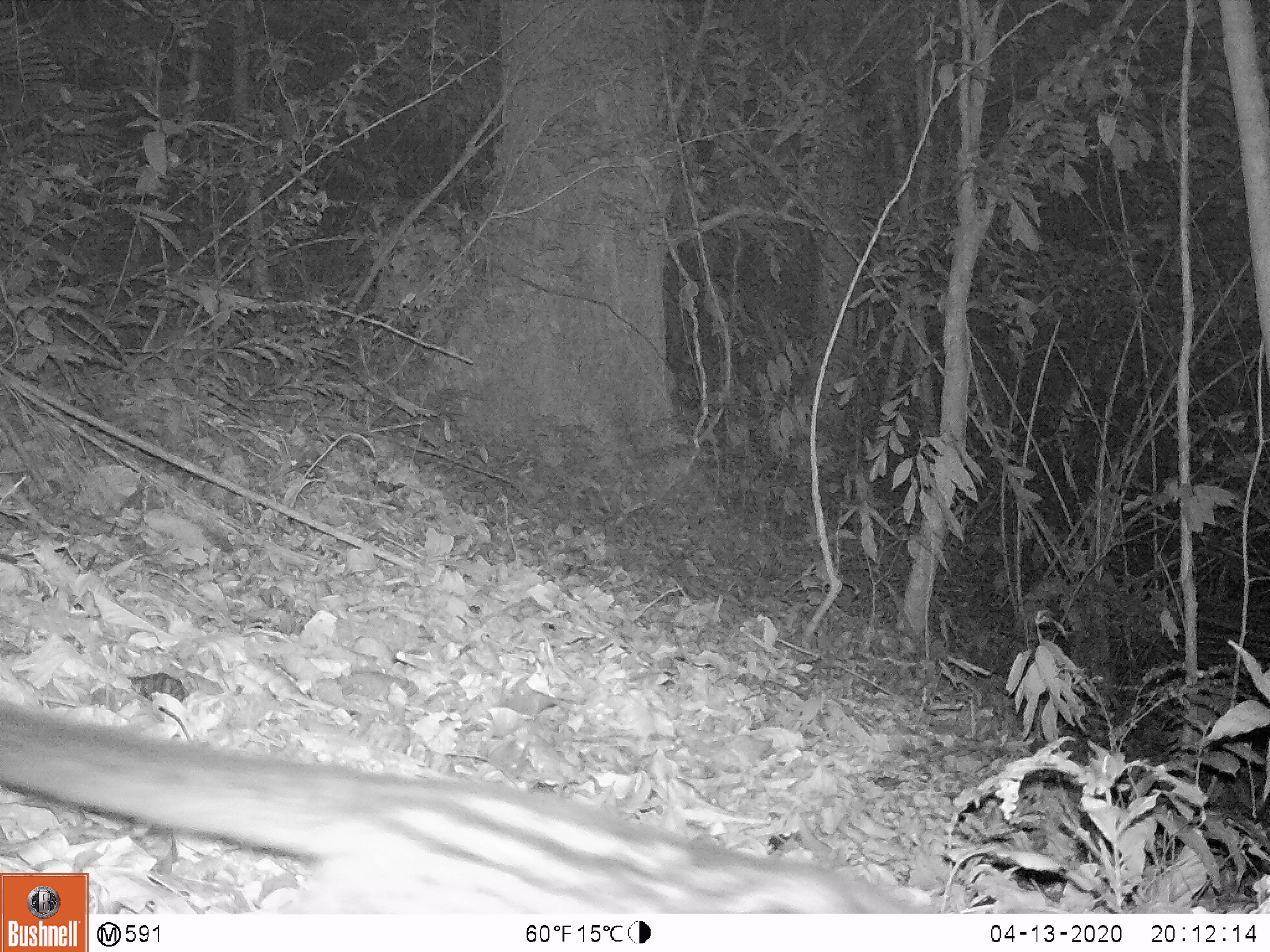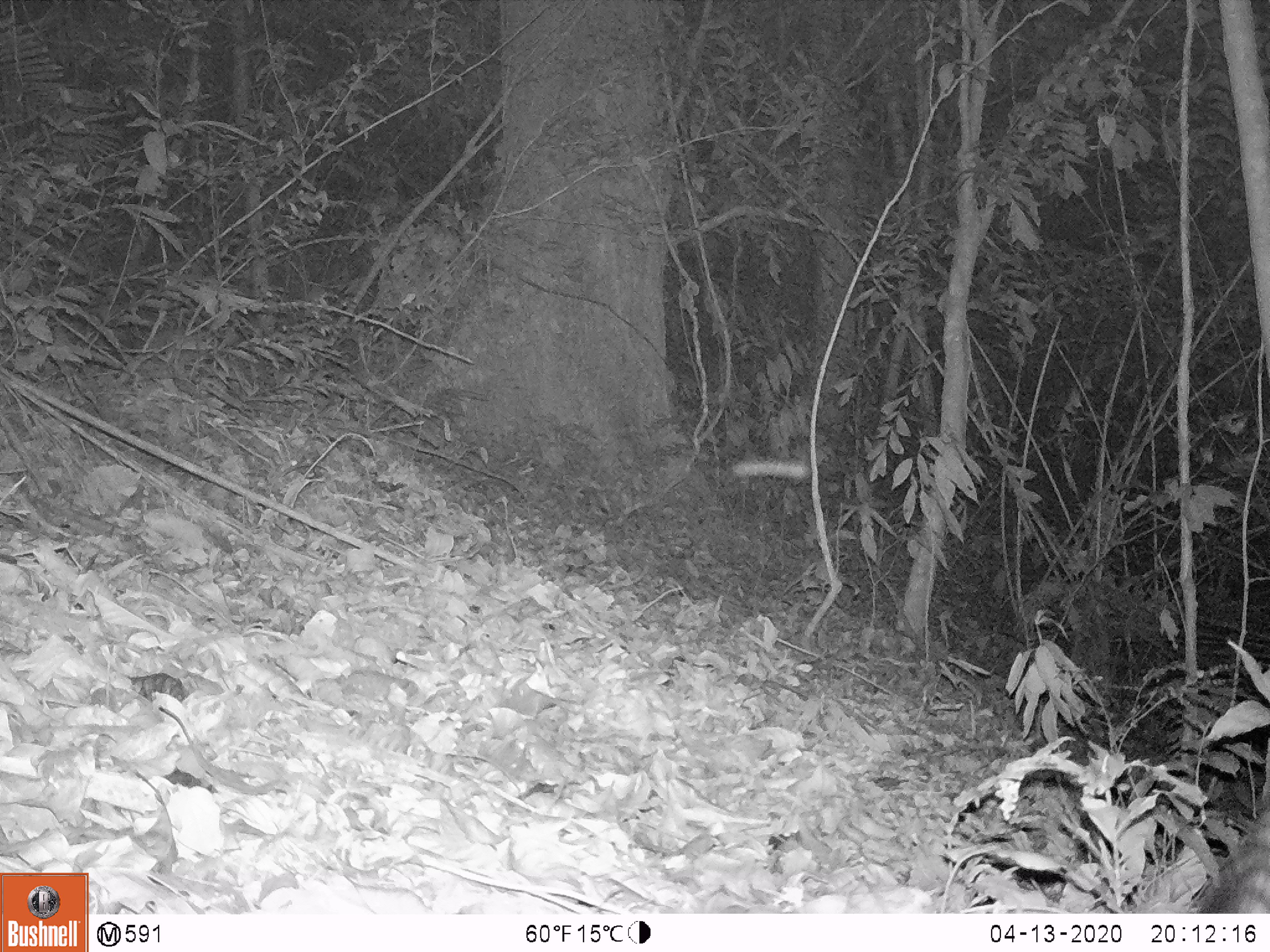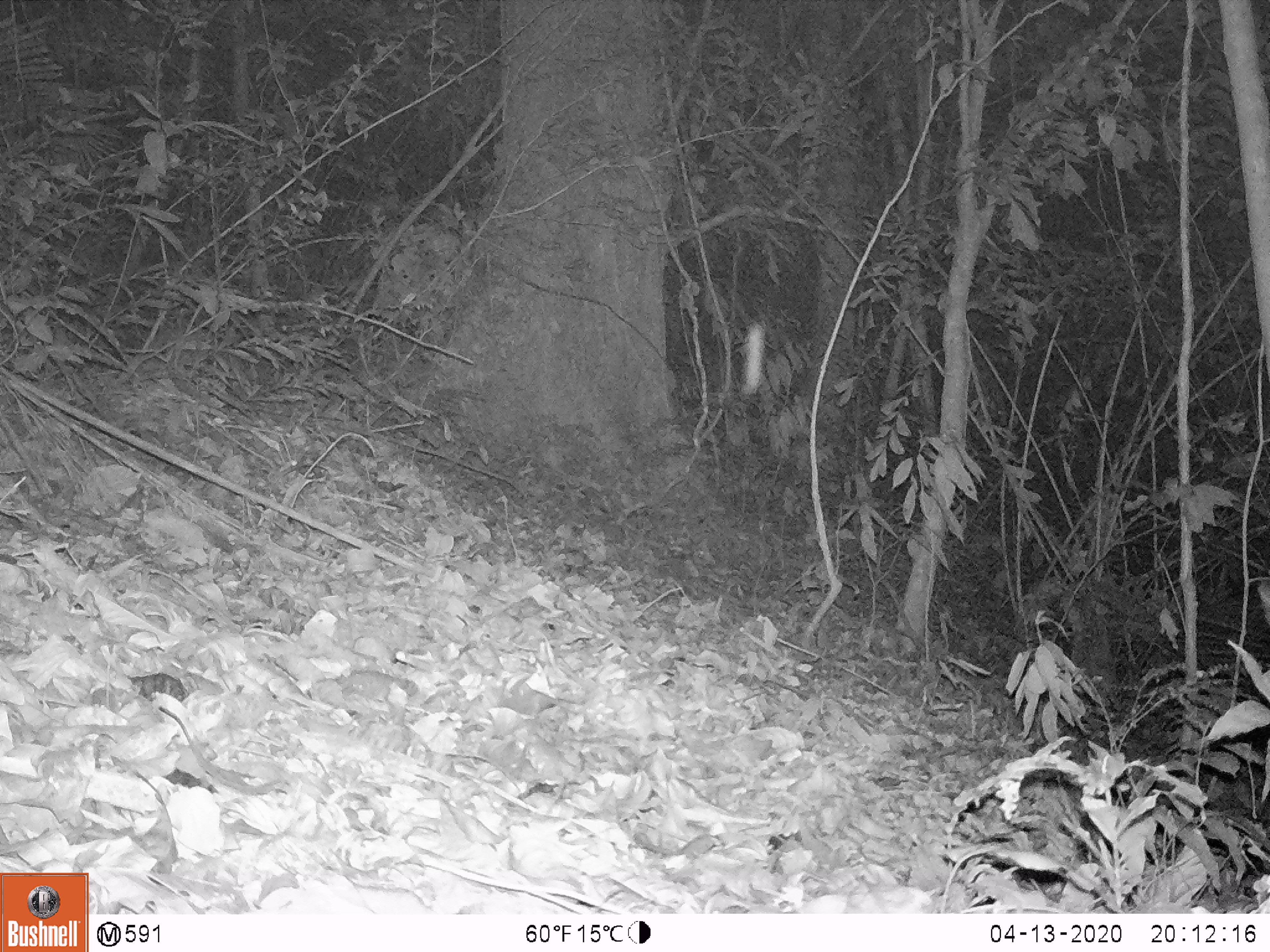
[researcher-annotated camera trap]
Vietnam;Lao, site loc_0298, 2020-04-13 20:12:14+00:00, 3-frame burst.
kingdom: Animalia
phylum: Chordata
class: Mammalia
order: Carnivora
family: Viverridae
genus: Paradoxurus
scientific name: Paradoxurus hermaphroditus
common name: common palm civet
Common palm civet (Paradoxurus hermaphroditus). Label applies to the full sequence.